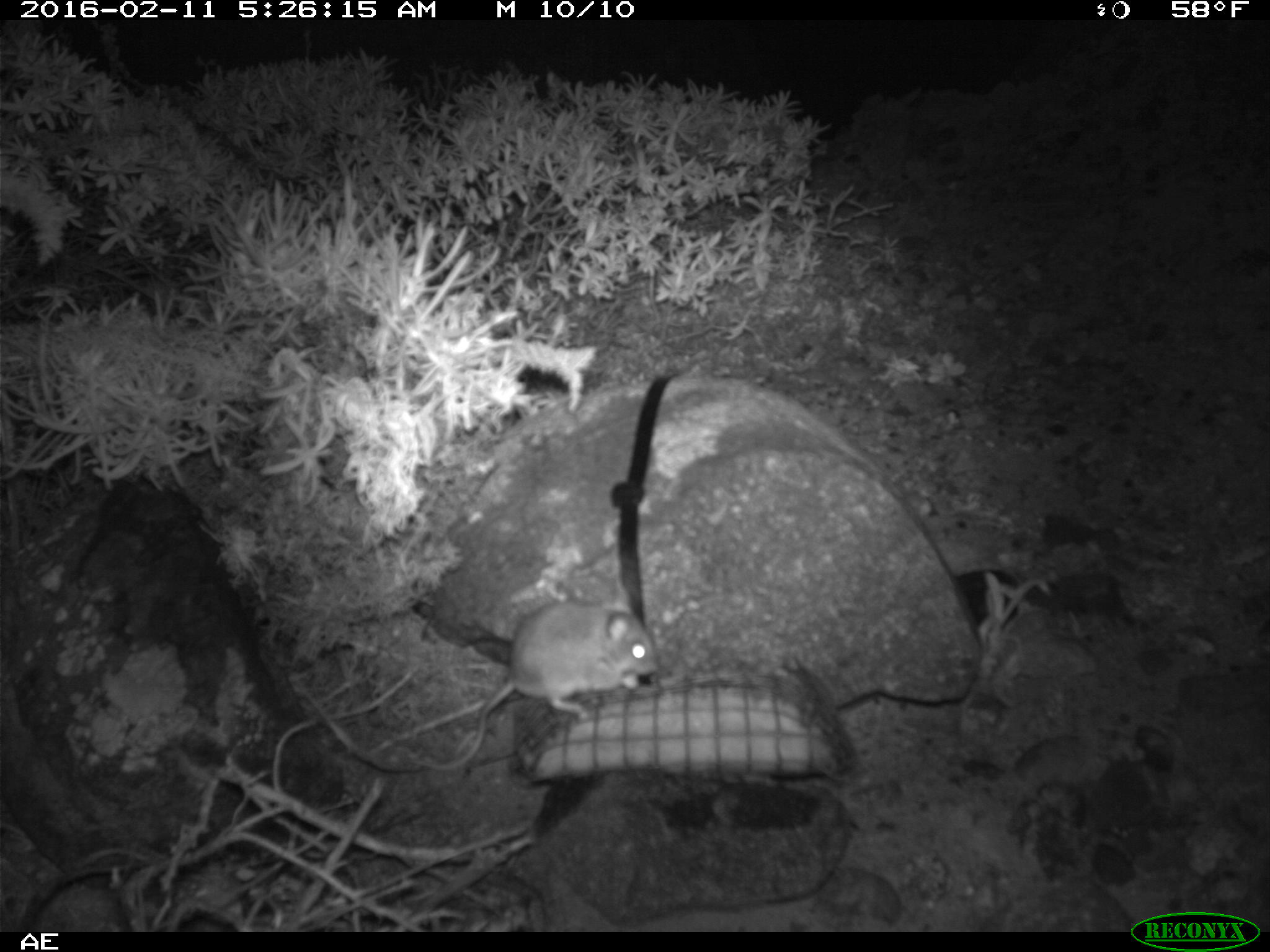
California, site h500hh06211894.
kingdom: Animalia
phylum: Chordata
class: Mammalia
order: Rodentia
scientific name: Rodentia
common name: rodent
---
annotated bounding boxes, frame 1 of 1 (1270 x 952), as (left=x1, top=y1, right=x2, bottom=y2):
rodent: (left=420, top=591, right=659, bottom=772)